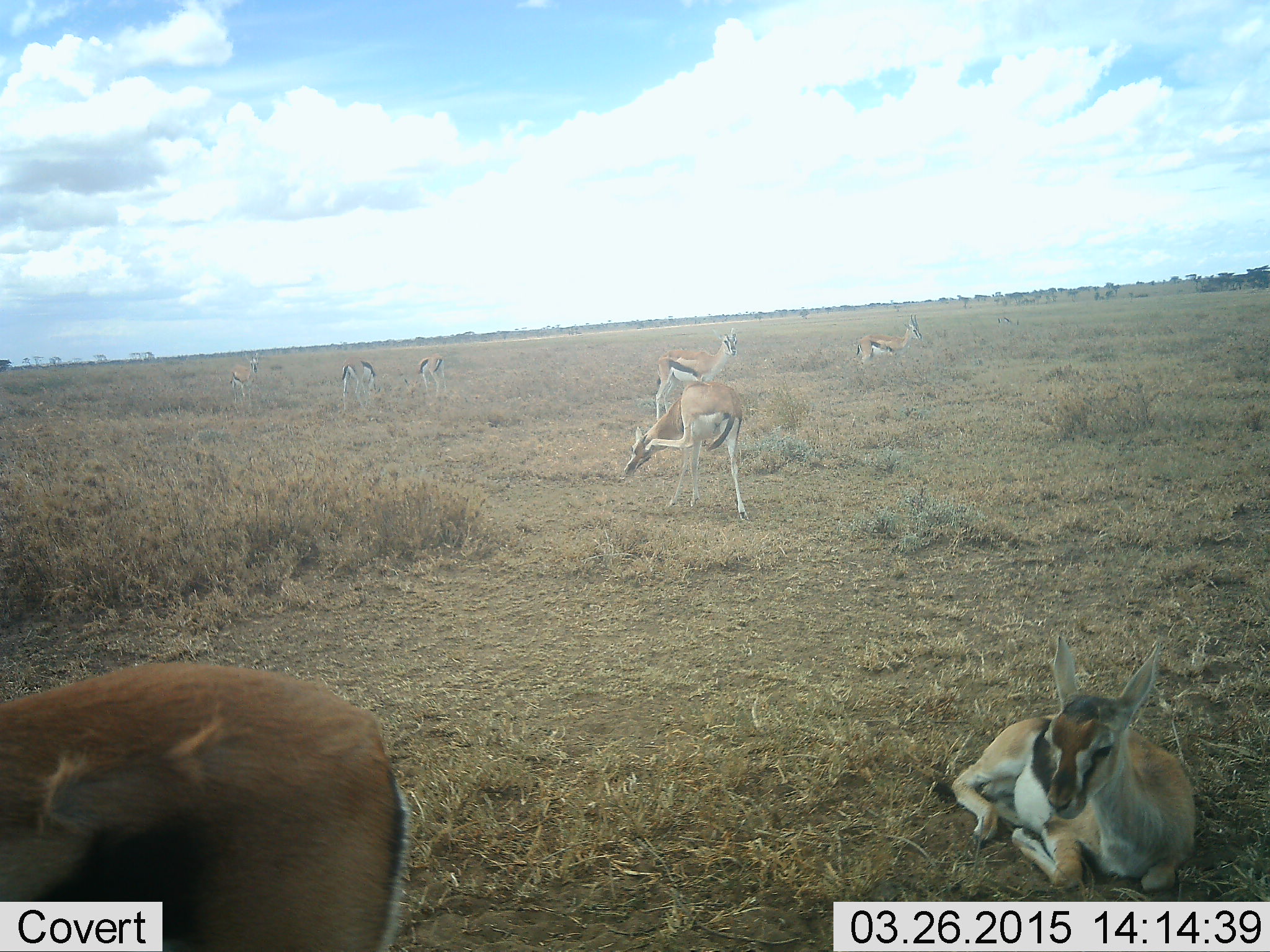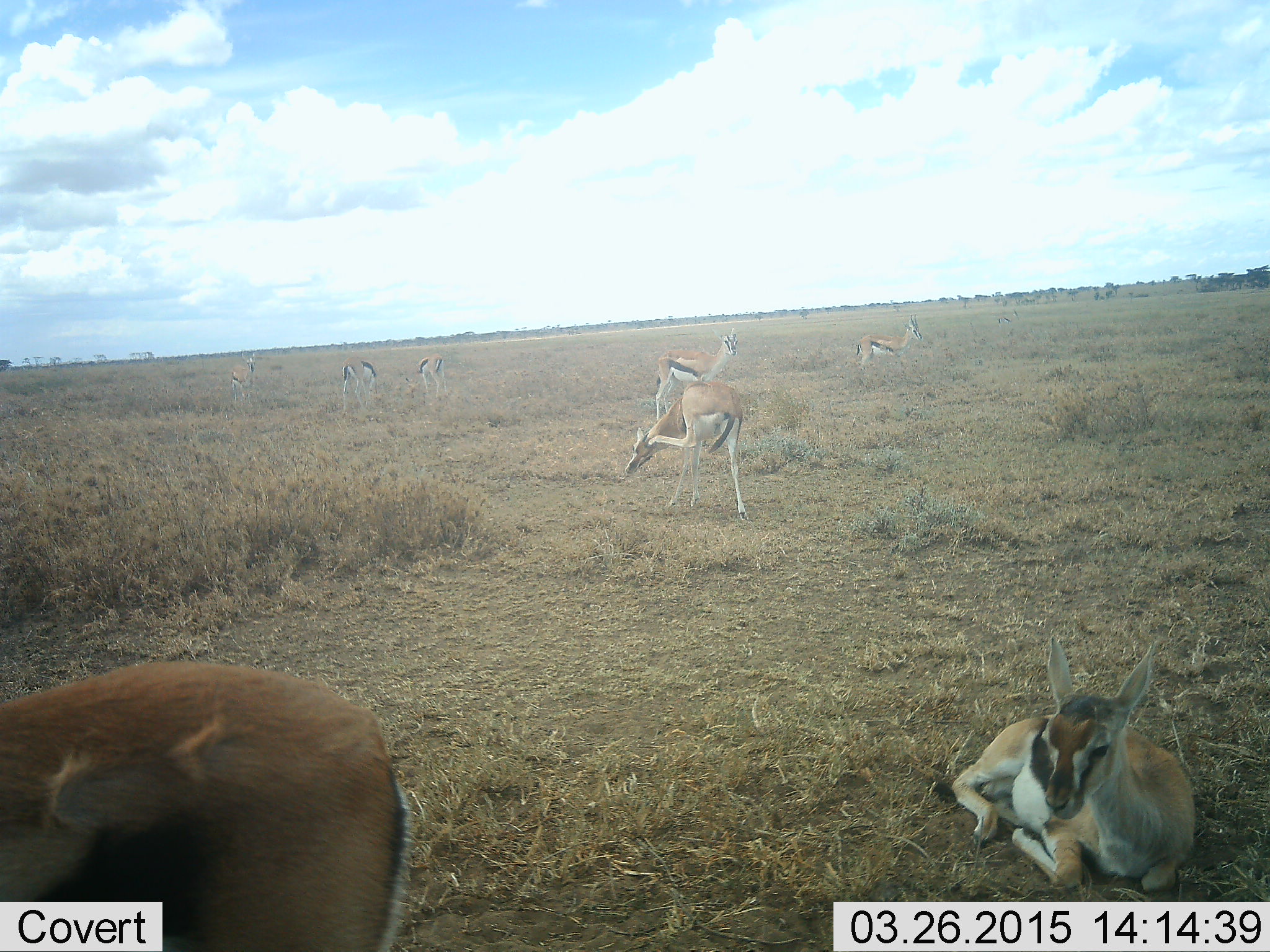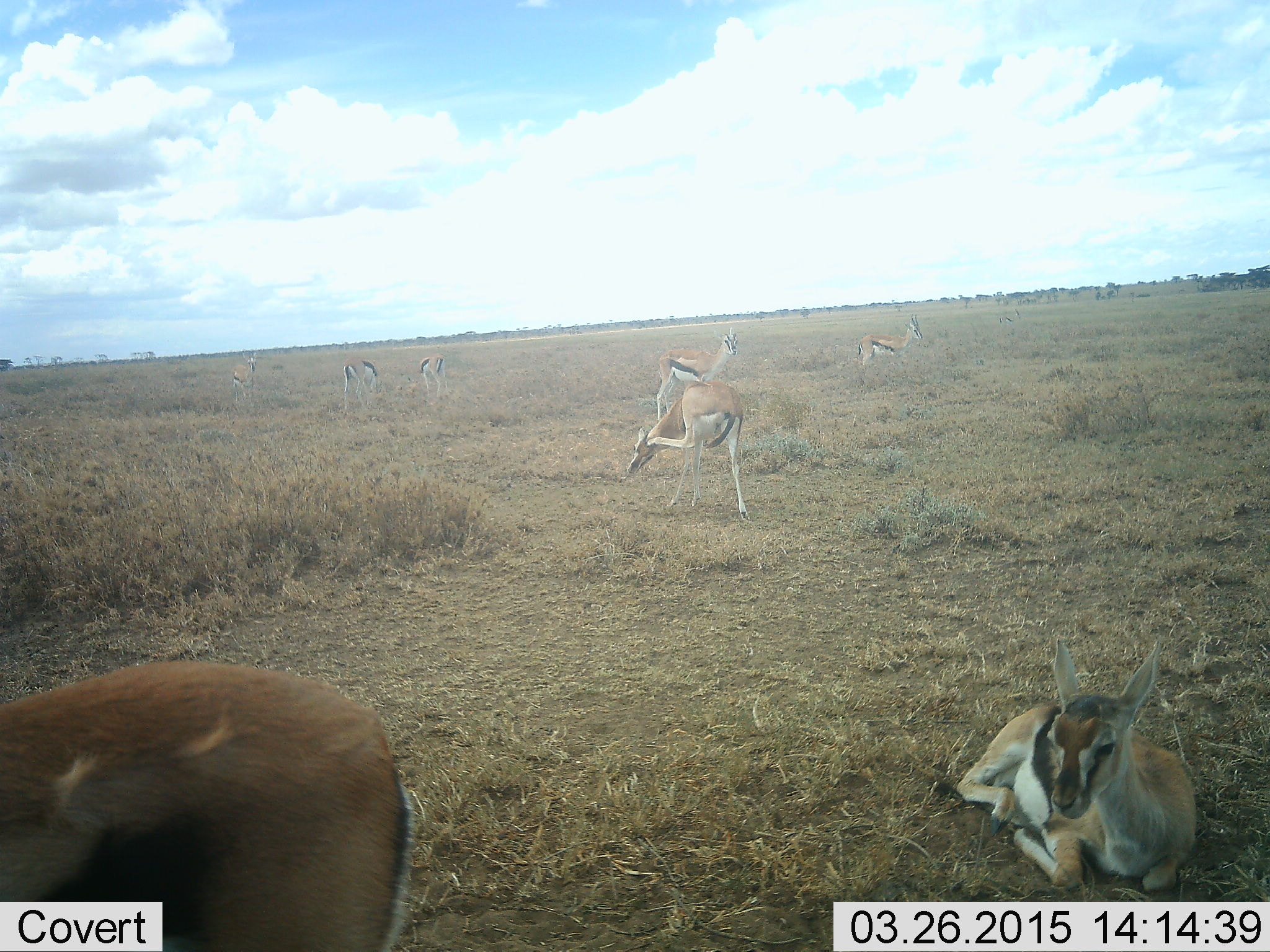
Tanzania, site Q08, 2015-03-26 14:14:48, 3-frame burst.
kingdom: Animalia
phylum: Chordata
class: Mammalia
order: Artiodactyla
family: Bovidae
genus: Eudorcas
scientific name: Eudorcas thomsonii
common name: thomson's gazelle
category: gazellethomsons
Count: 8.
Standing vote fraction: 80%.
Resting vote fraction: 90%.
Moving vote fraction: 10%.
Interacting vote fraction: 0%.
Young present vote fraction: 20%.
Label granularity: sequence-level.